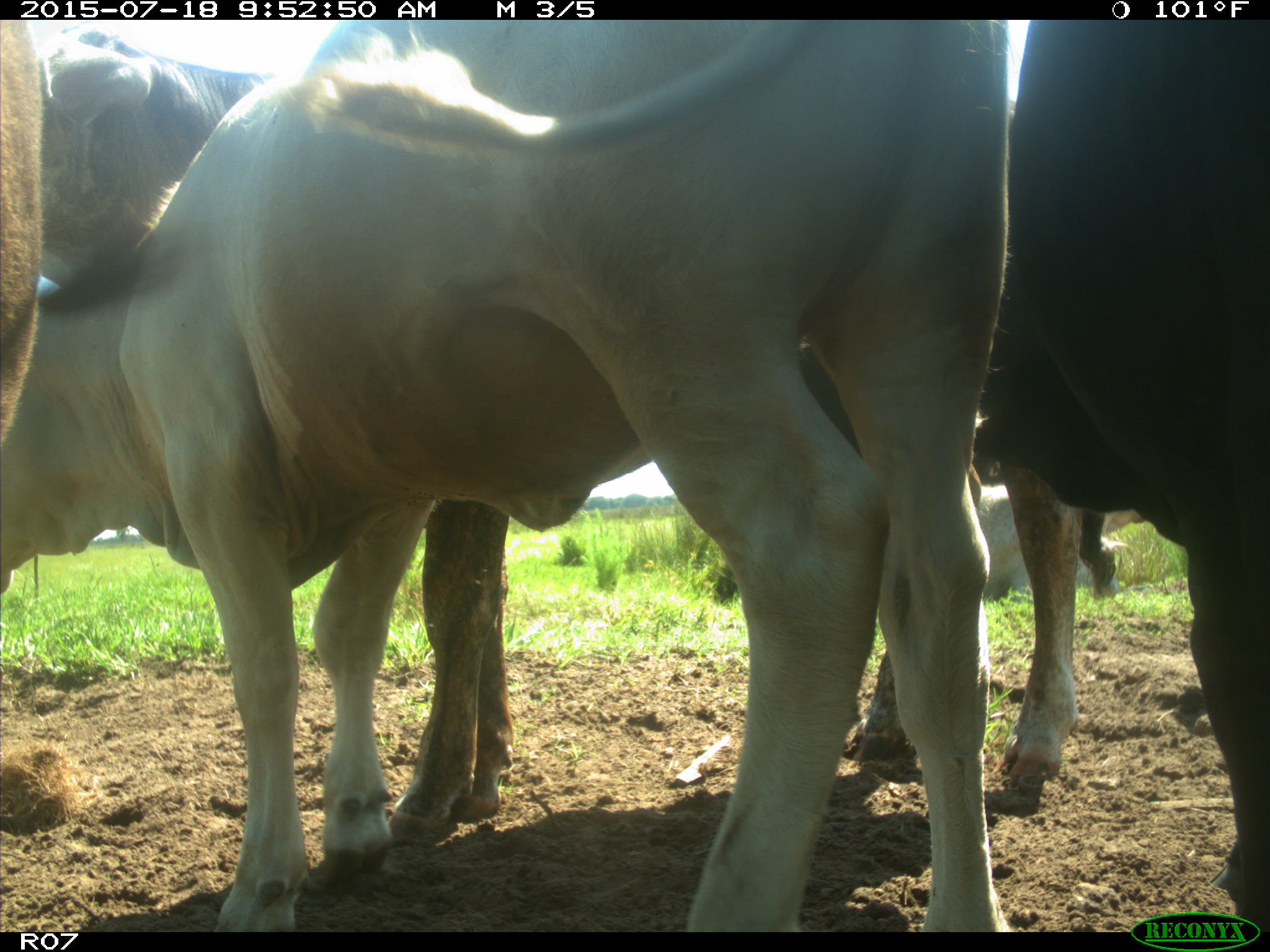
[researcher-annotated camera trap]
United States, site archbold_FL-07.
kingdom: Animalia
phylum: Chordata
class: Mammalia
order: Artiodactyla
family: Bovidae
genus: Bos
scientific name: Bos taurus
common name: domestic cow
Bos taurus (domestic cow).